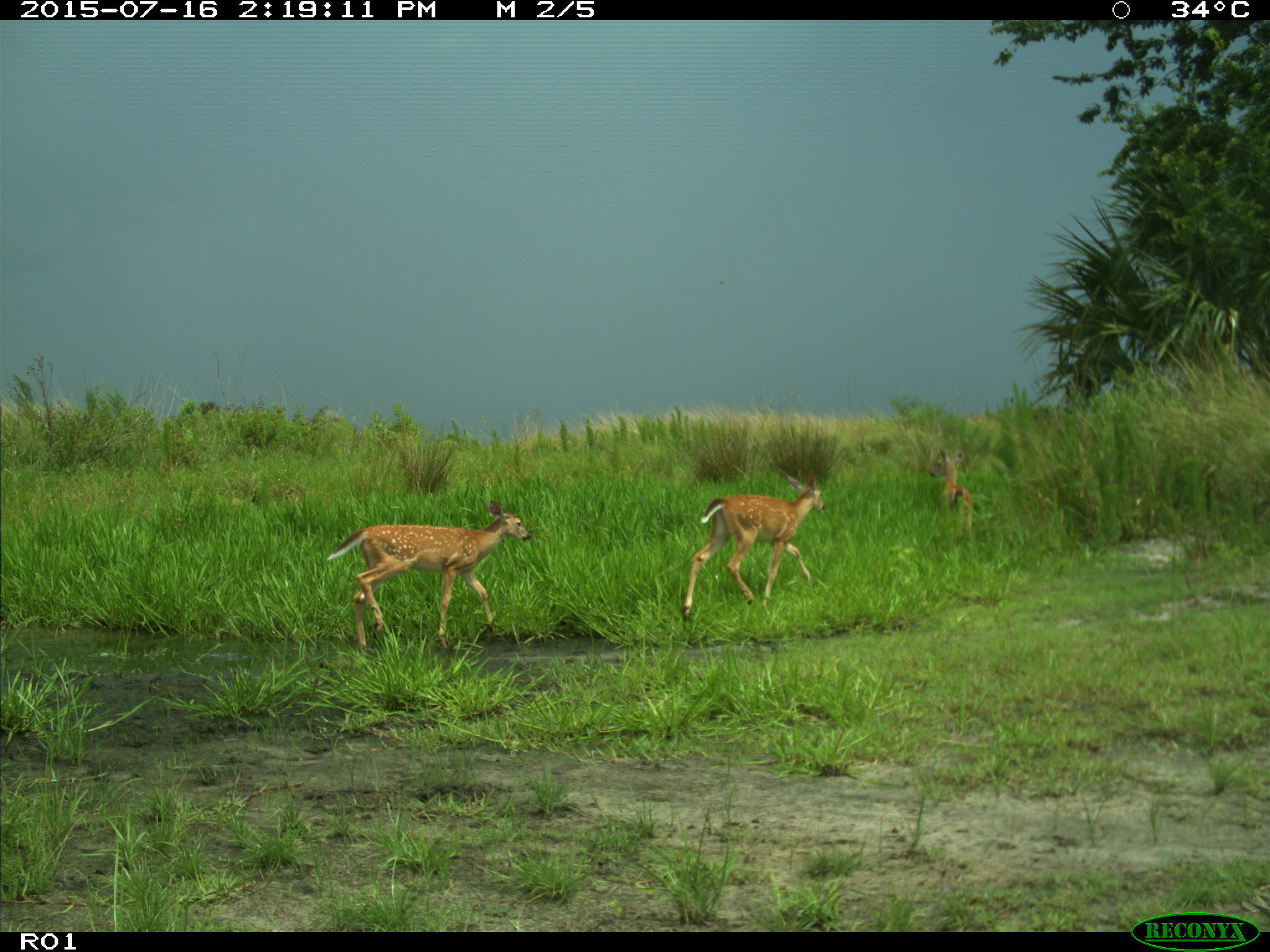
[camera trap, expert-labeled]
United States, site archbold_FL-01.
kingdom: Animalia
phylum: Chordata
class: Mammalia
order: Artiodactyla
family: Cervidae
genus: Odocoileus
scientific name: Odocoileus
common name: deer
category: unidentified deer